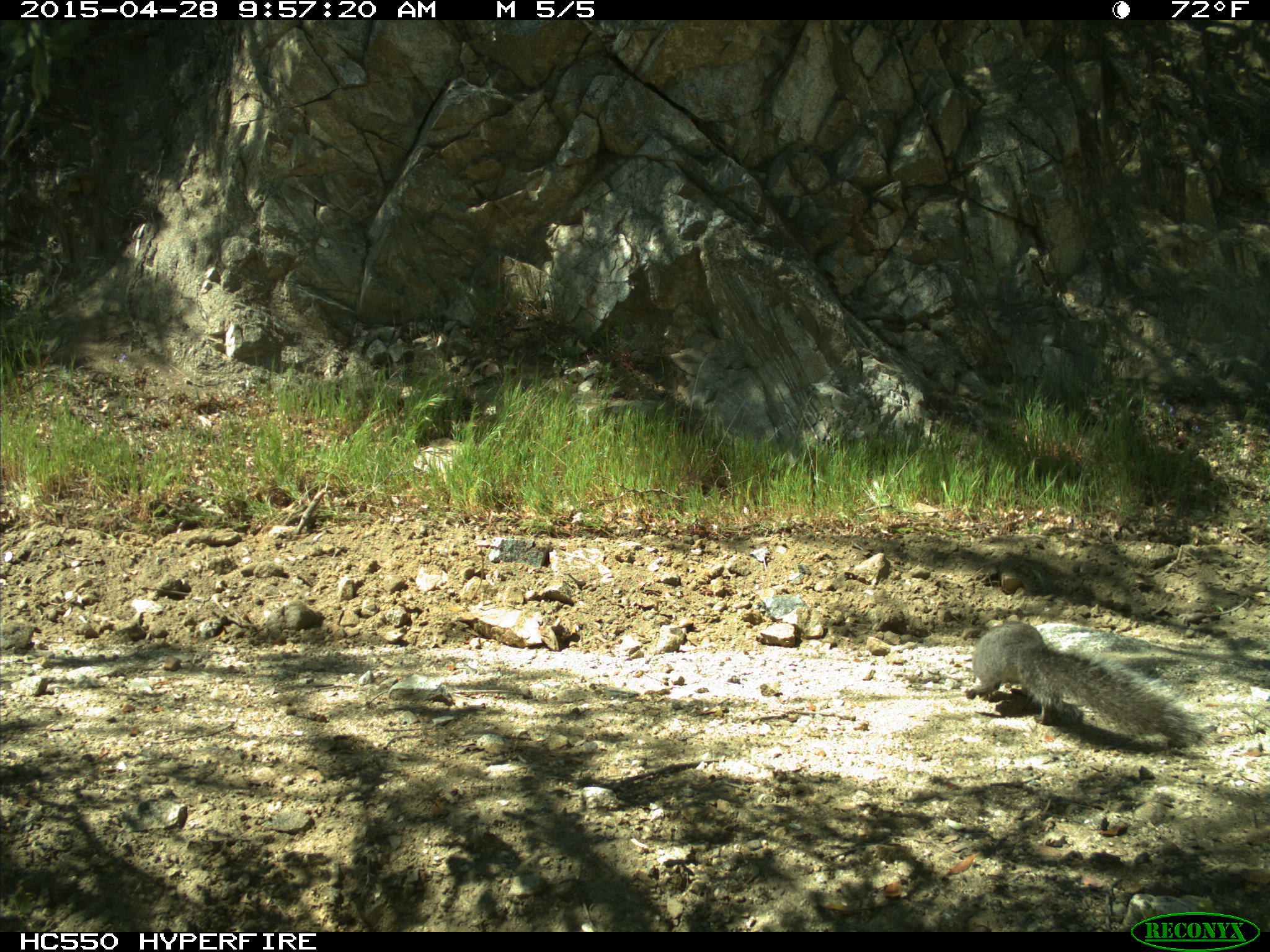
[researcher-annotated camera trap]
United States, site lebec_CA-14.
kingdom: Animalia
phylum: Chordata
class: Mammalia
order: Rodentia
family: Sciuridae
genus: Sciurus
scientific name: Sciurus carolinensis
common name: eastern gray squirrel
Sciurus carolinensis (eastern gray squirrel).